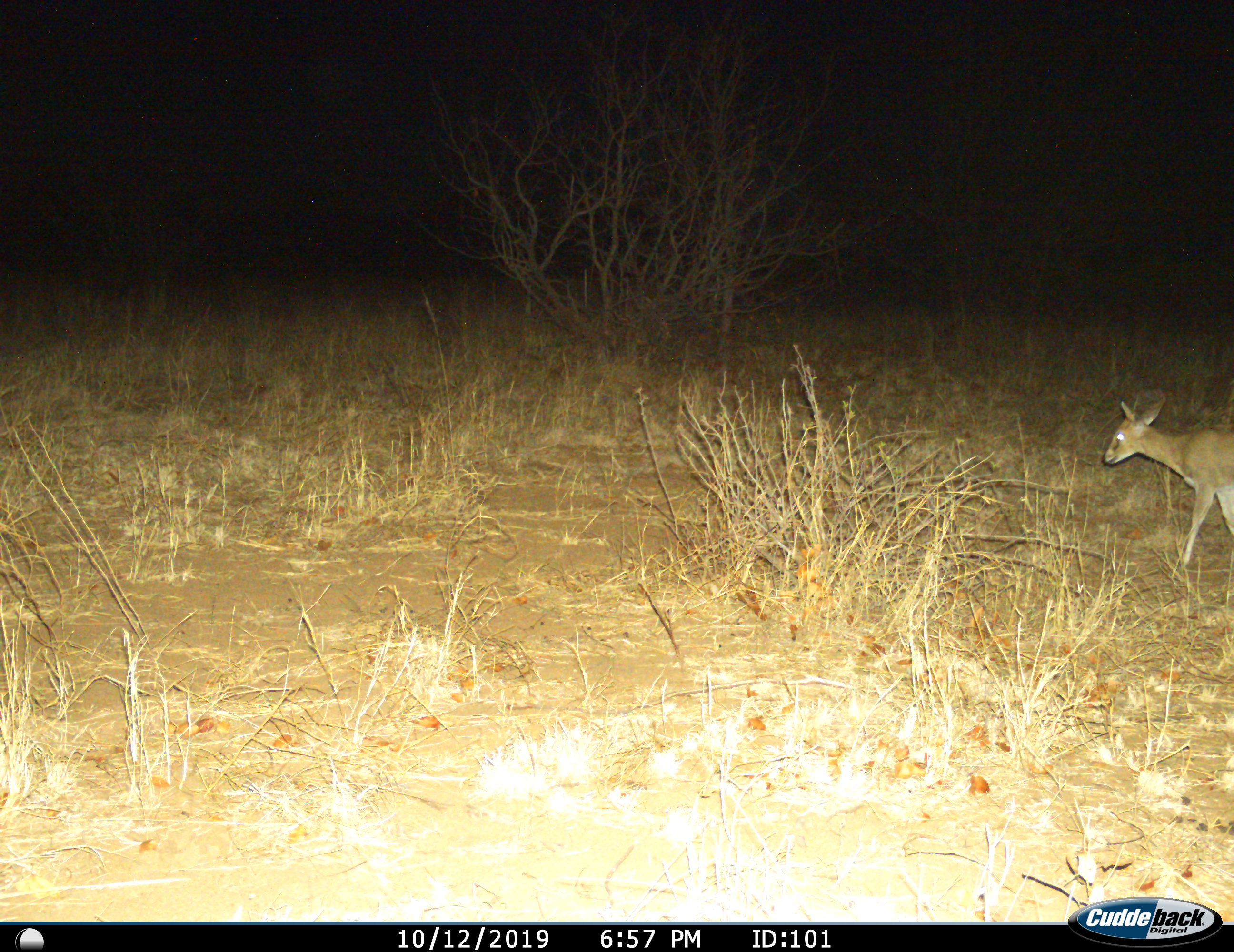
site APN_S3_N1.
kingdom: Animalia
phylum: Chordata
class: Mammalia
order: Artiodactyla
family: Bovidae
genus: Sylvicapra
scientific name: Sylvicapra grimmia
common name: common duiker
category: duikercommongrey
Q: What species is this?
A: Duikercommongrey (common duiker) (Sylvicapra grimmia).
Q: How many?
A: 1.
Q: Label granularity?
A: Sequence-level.